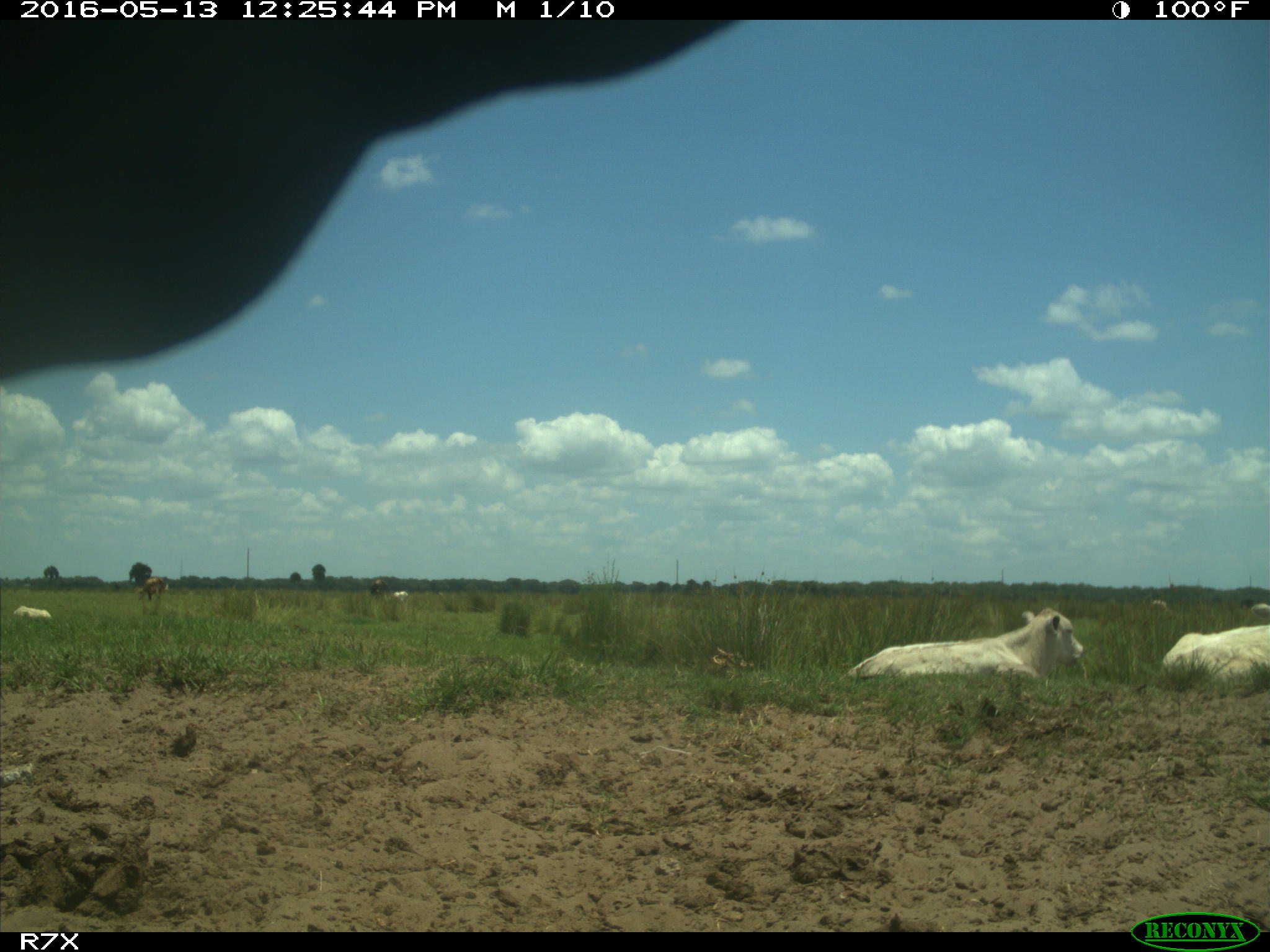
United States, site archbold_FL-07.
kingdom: Animalia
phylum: Chordata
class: Mammalia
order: Artiodactyla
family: Bovidae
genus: Bos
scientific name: Bos taurus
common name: domestic cow